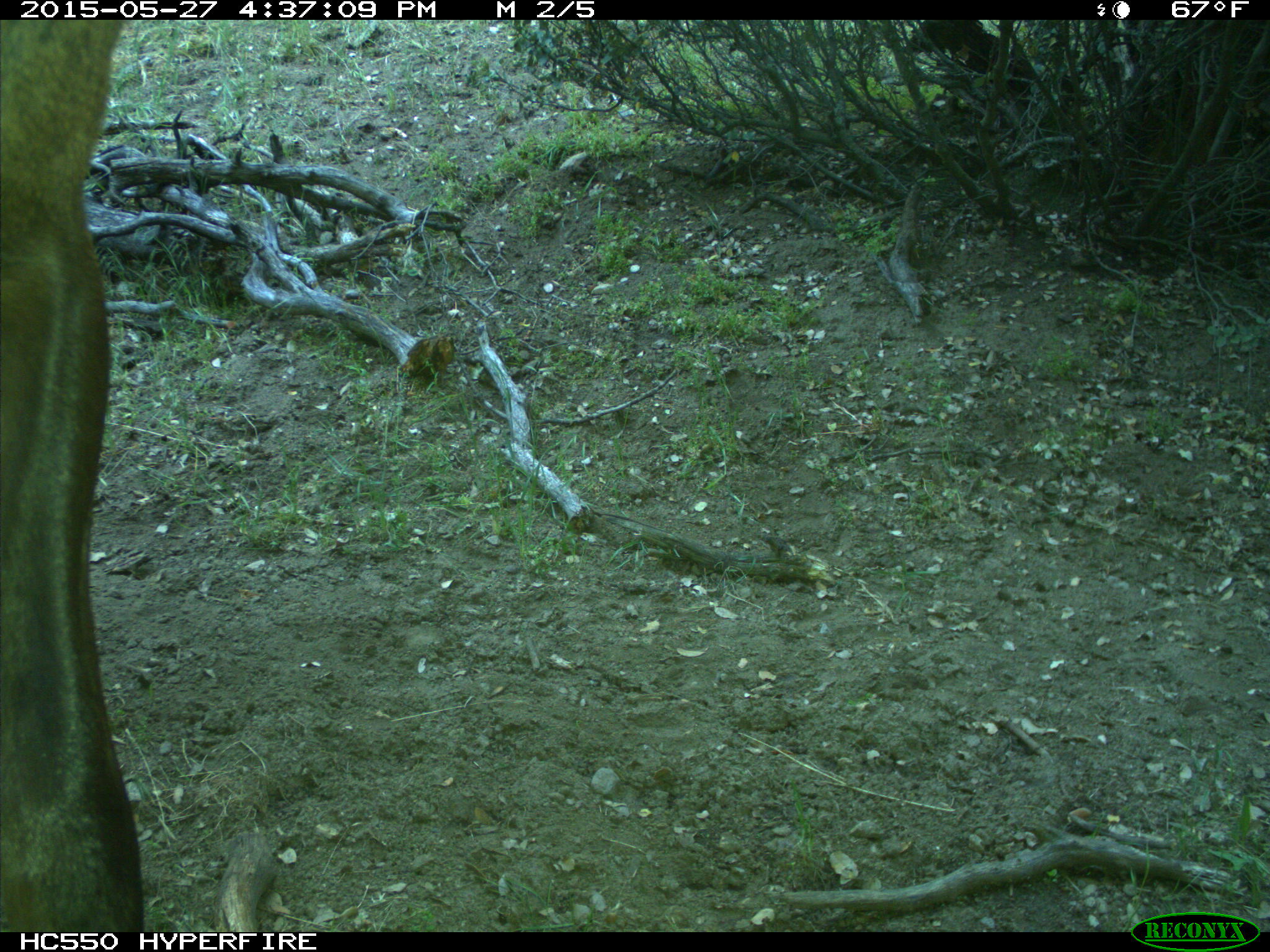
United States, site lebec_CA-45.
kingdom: Animalia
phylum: Chordata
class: Mammalia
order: Artiodactyla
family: Cervidae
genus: Cervus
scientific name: Cervus canadensis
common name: elk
Cervus canadensis (elk).